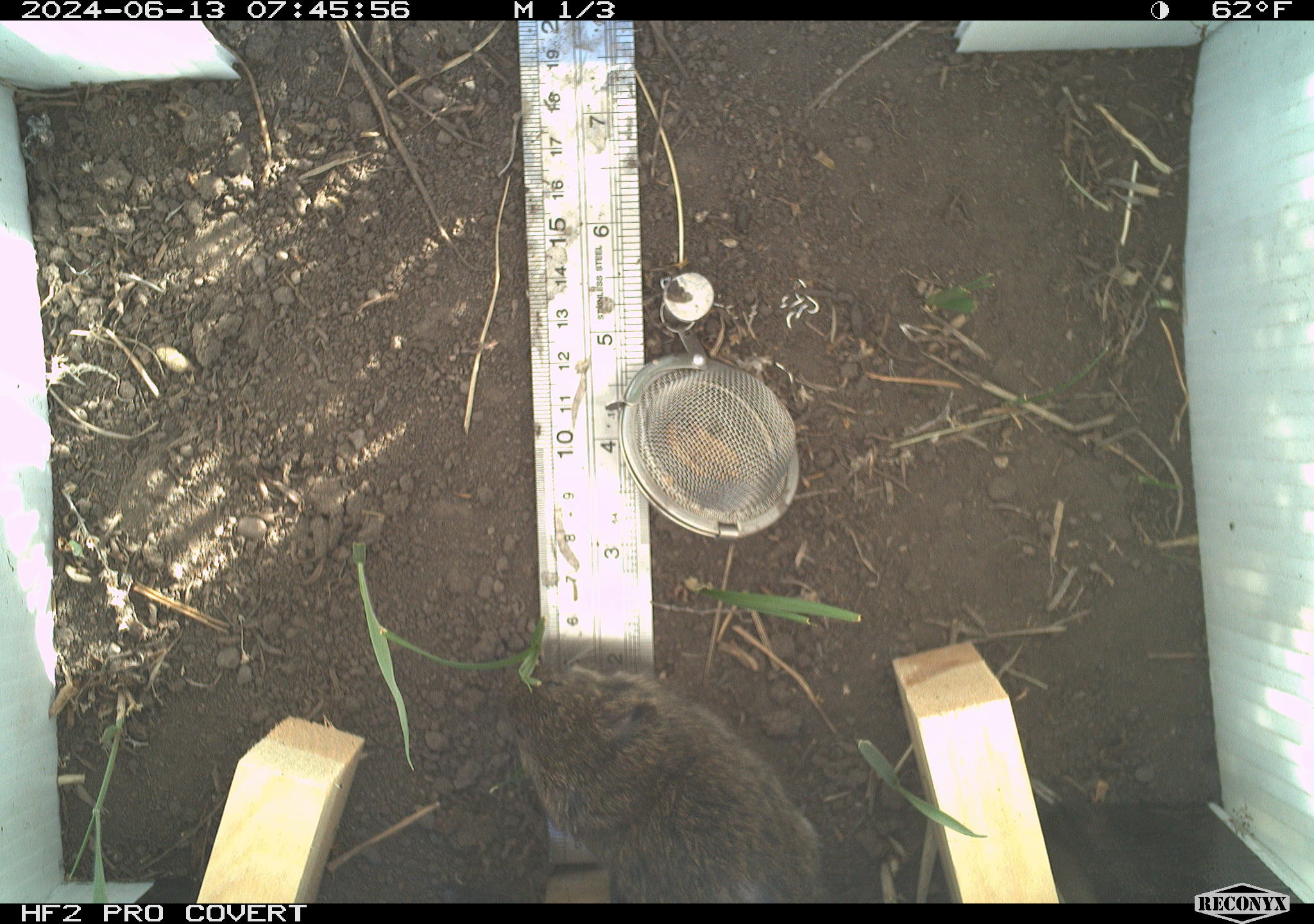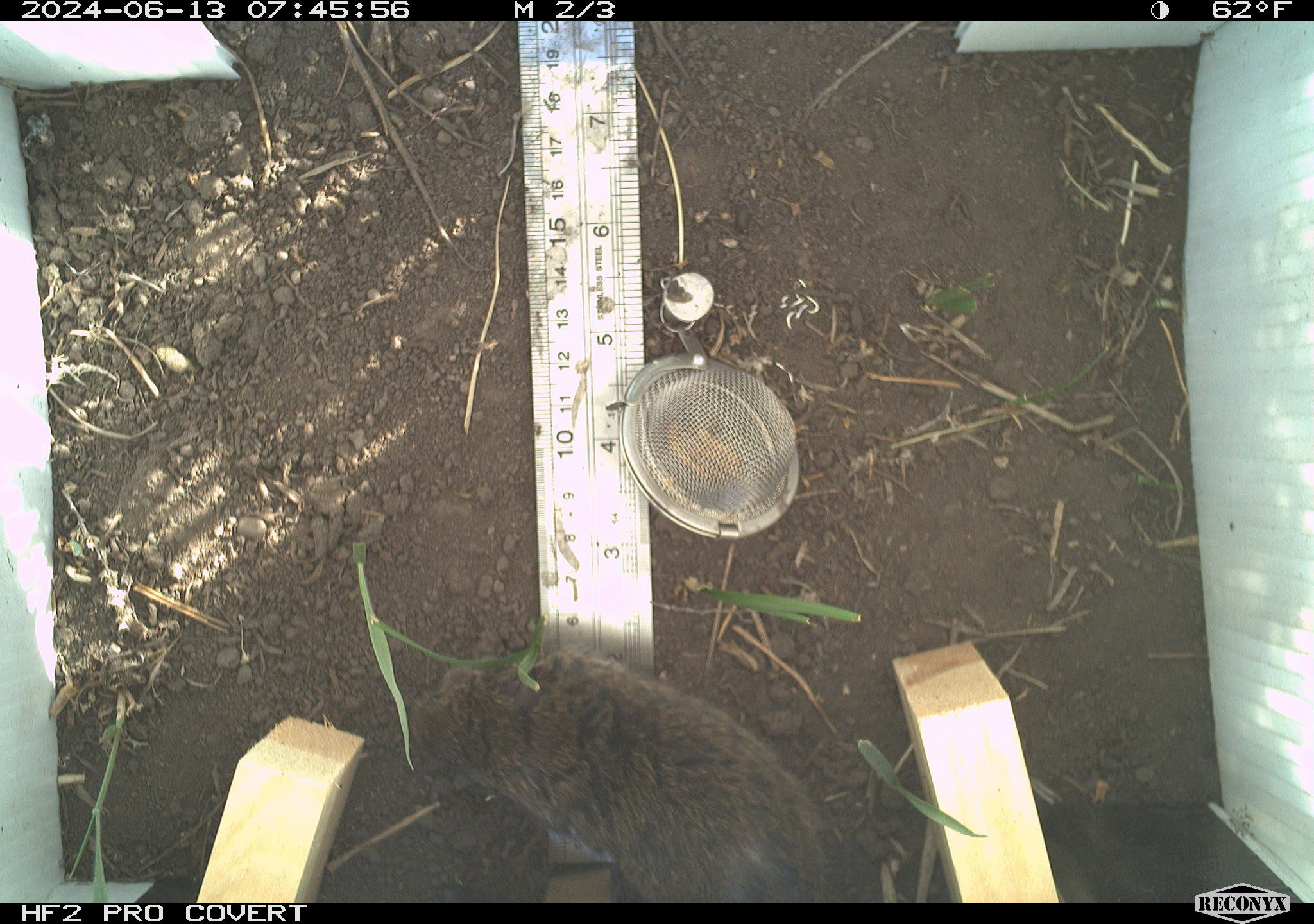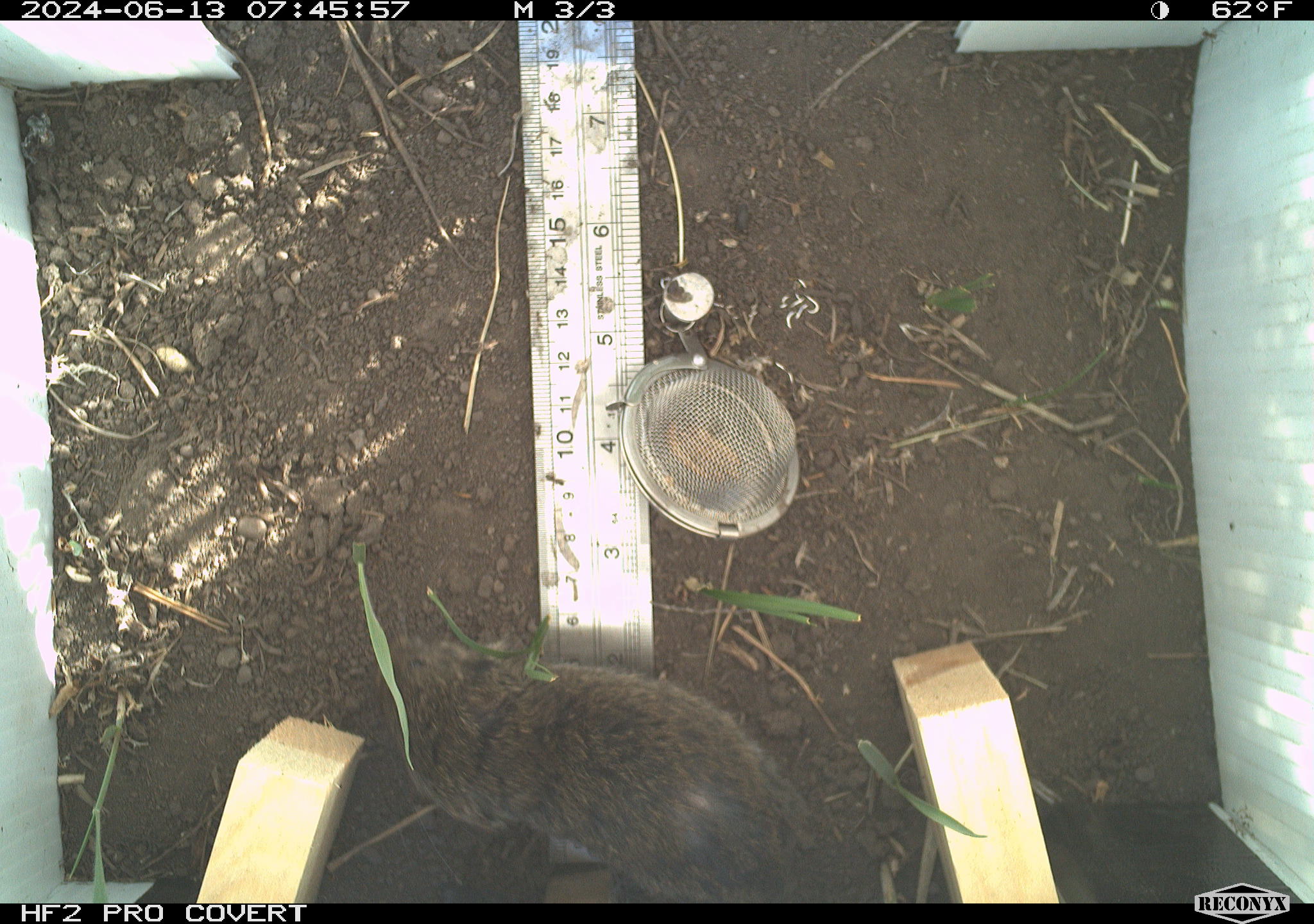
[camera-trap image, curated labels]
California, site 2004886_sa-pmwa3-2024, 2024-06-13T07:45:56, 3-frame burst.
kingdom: Animalia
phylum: Chordata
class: Mammalia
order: Rodentia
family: Cricetidae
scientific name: Arvicolinae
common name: voles, lemmings, and muskrats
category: arvicolinae subfamily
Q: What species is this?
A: Arvicolinae subfamily (voles, lemmings, and muskrats) (Arvicolinae).